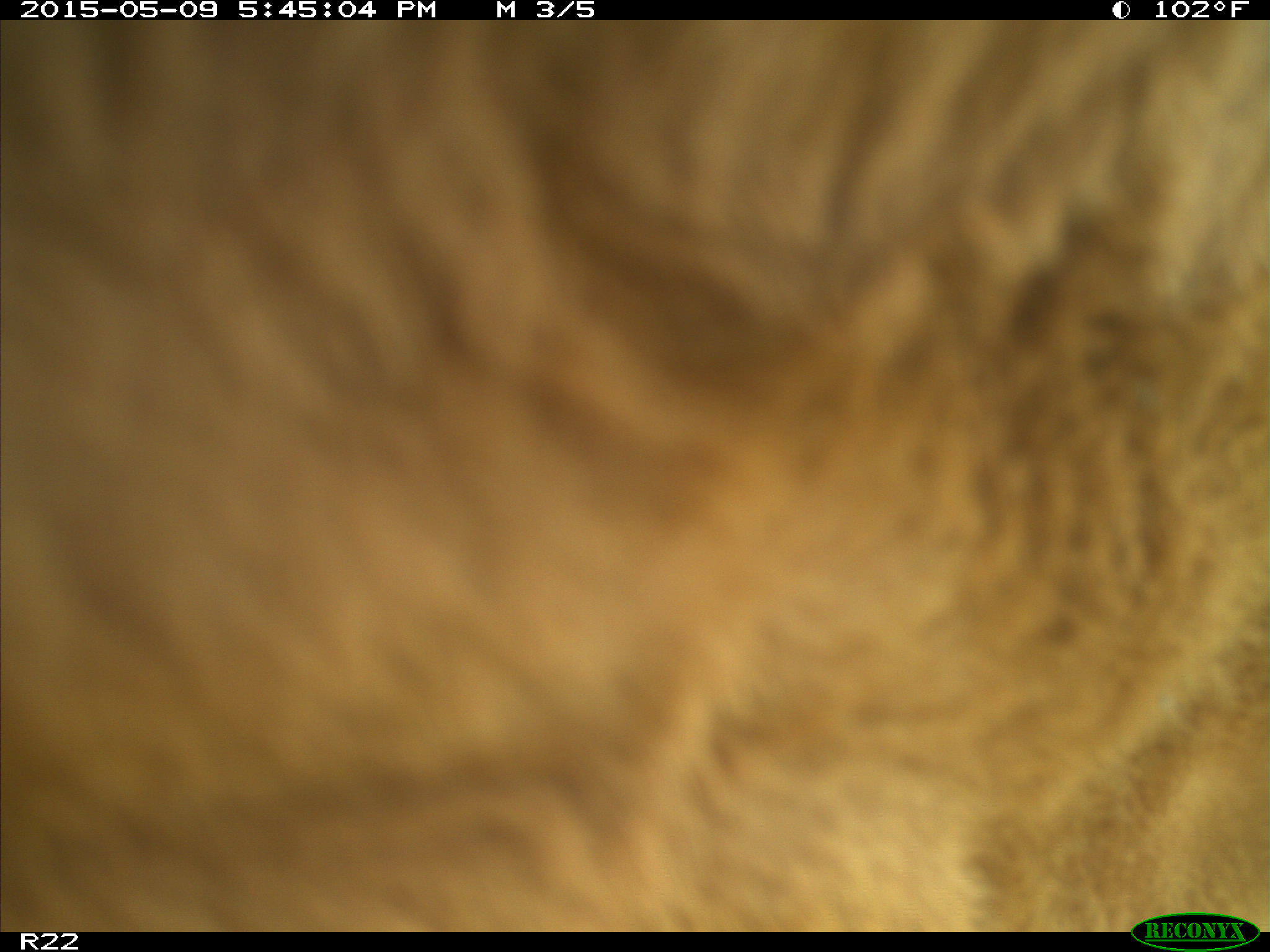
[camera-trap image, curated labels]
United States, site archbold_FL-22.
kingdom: Animalia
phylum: Chordata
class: Mammalia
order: Artiodactyla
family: Bovidae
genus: Bos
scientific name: Bos taurus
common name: domestic cow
Bos taurus (domestic cow).